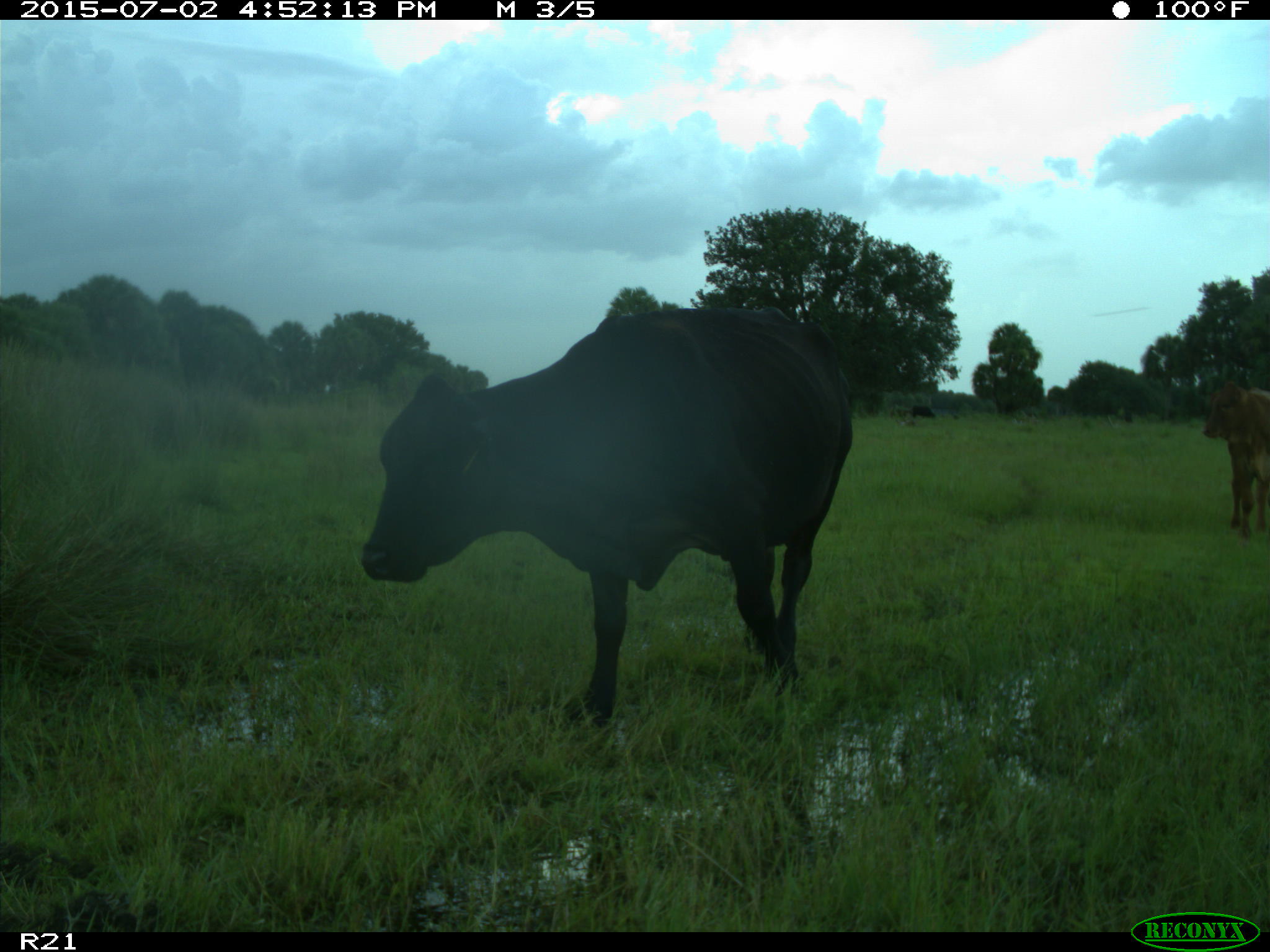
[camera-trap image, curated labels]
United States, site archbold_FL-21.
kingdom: Animalia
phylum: Chordata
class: Mammalia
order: Artiodactyla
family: Bovidae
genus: Bos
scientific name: Bos taurus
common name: domestic cow